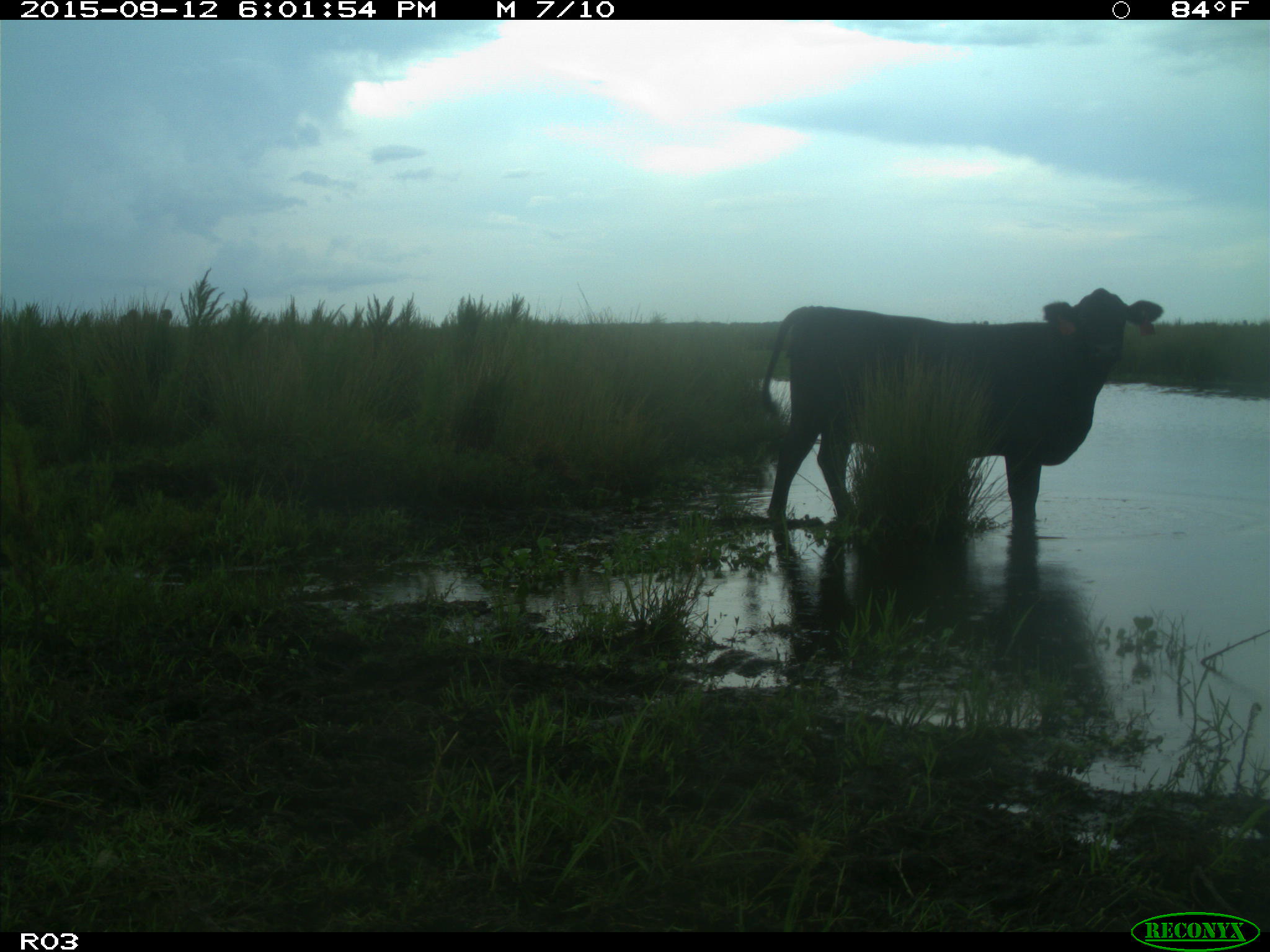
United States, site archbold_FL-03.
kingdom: Animalia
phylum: Chordata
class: Mammalia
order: Artiodactyla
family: Bovidae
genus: Bos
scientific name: Bos taurus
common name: domestic cow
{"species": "Bos taurus (domestic cow)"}